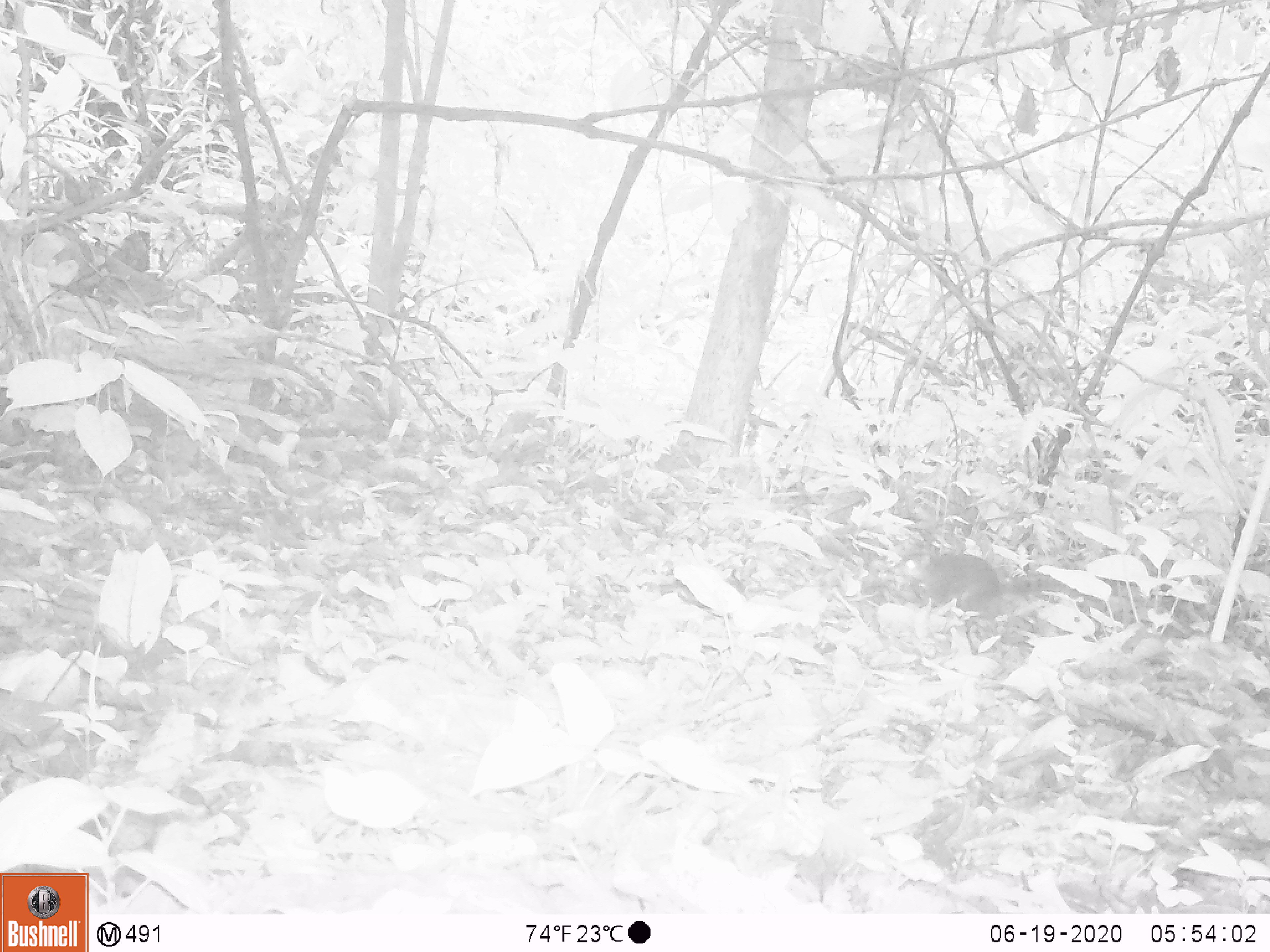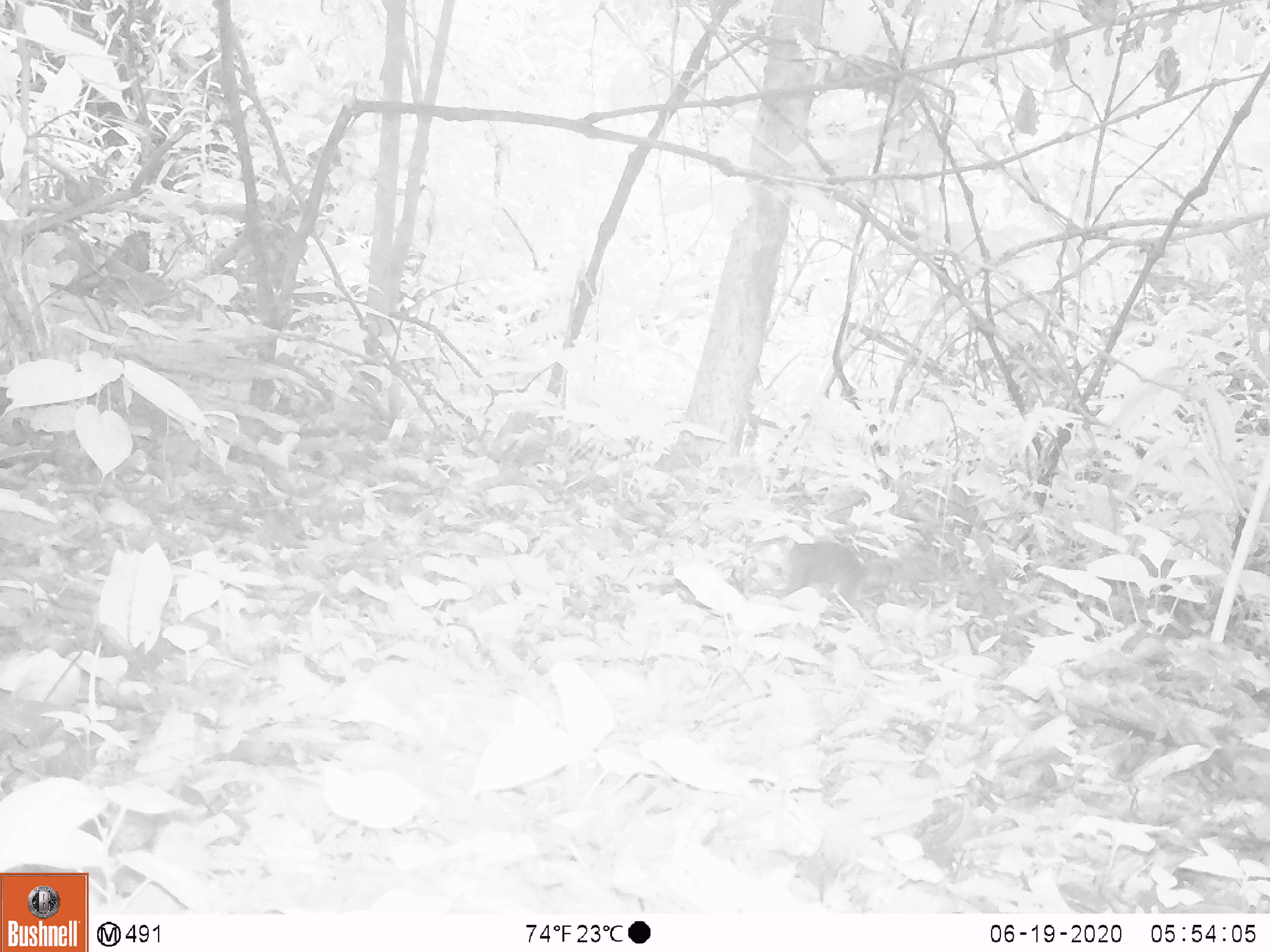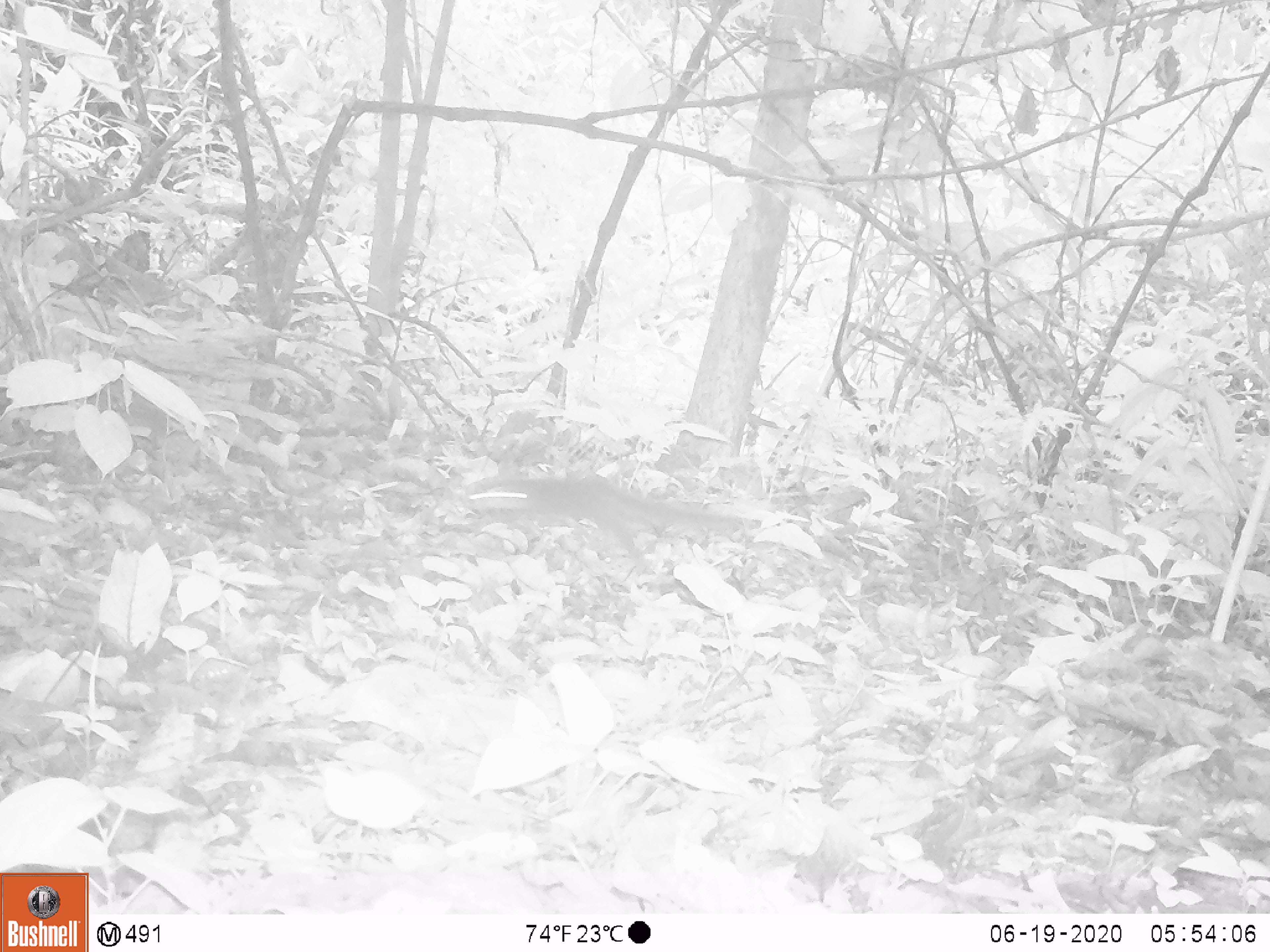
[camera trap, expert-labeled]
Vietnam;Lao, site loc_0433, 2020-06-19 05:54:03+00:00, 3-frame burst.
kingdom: Animalia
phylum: Chordata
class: Mammalia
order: Rodentia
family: Sciuridae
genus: Dremomys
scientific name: Dremomys rufigenis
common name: red-cheeked squirrel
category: red cheeked squirrel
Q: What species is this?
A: Red cheeked squirrel (red-cheeked squirrel) (Dremomys rufigenis).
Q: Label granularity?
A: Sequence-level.